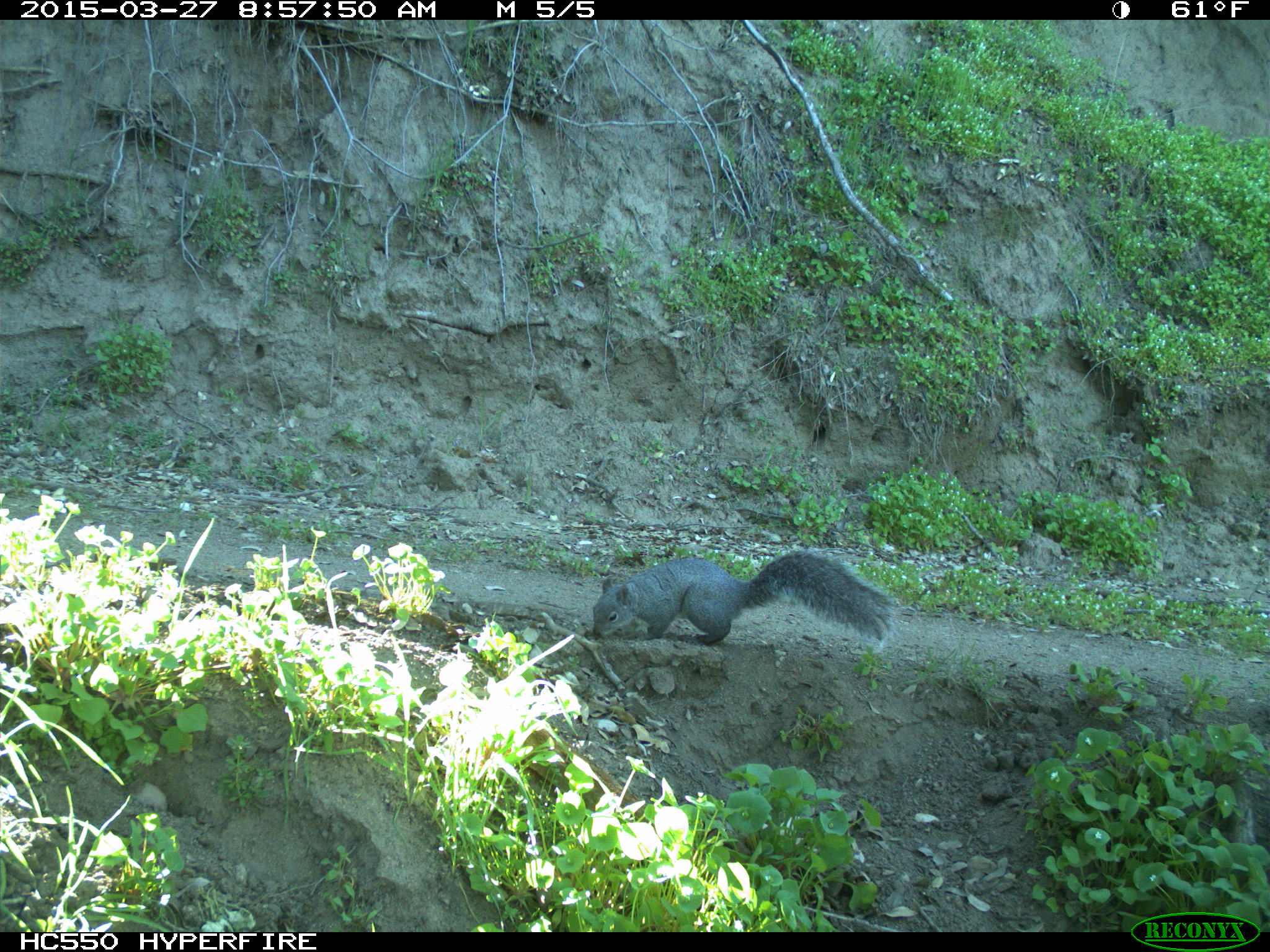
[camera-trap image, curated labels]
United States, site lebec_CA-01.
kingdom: Animalia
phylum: Chordata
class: Mammalia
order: Rodentia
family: Sciuridae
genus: Sciurus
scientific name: Sciurus carolinensis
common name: eastern gray squirrel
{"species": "Sciurus carolinensis (eastern gray squirrel)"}